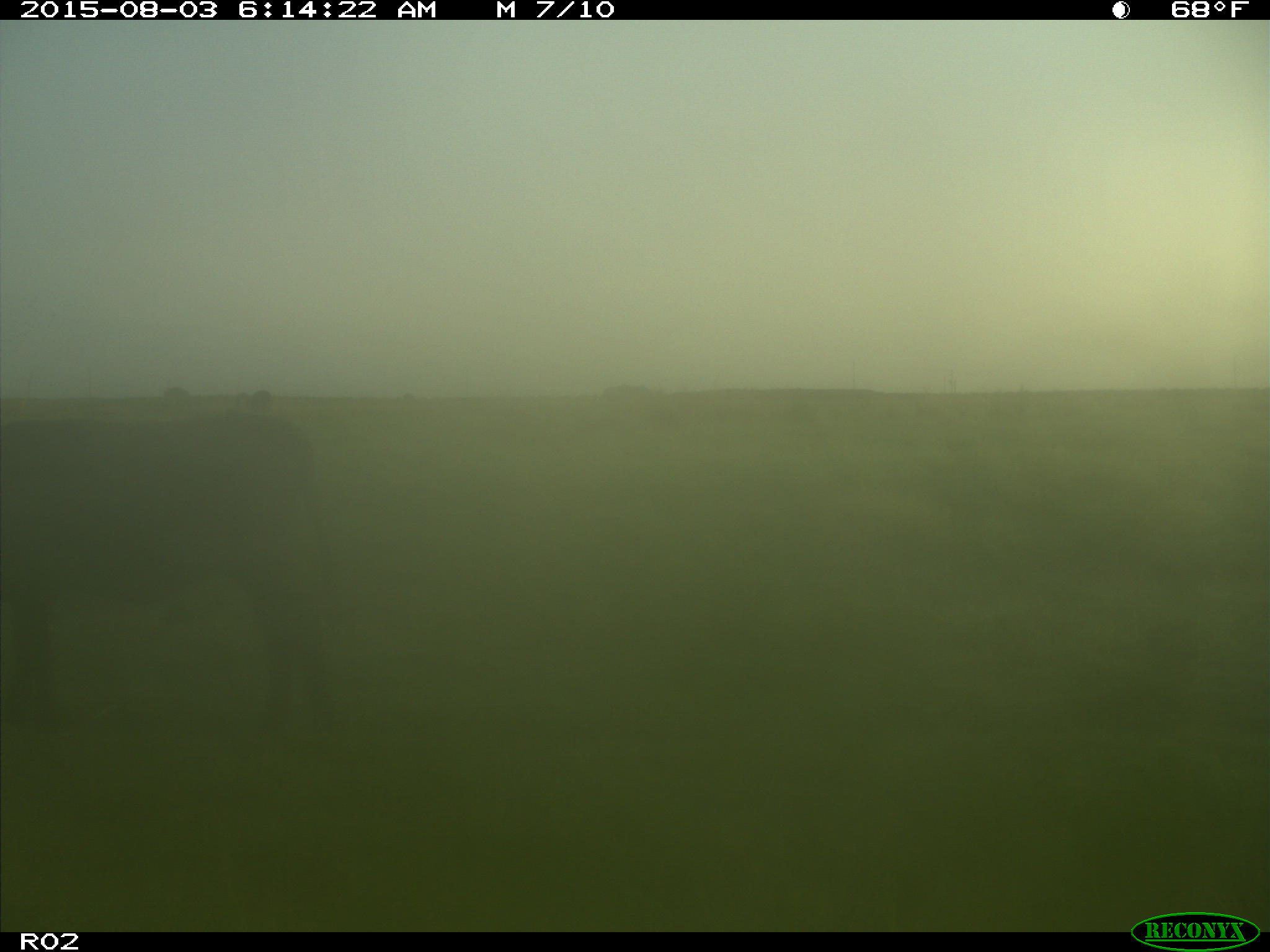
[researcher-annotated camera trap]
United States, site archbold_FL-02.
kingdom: Animalia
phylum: Chordata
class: Mammalia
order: Artiodactyla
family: Bovidae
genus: Bos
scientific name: Bos taurus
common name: domestic cow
Bos taurus (domestic cow).